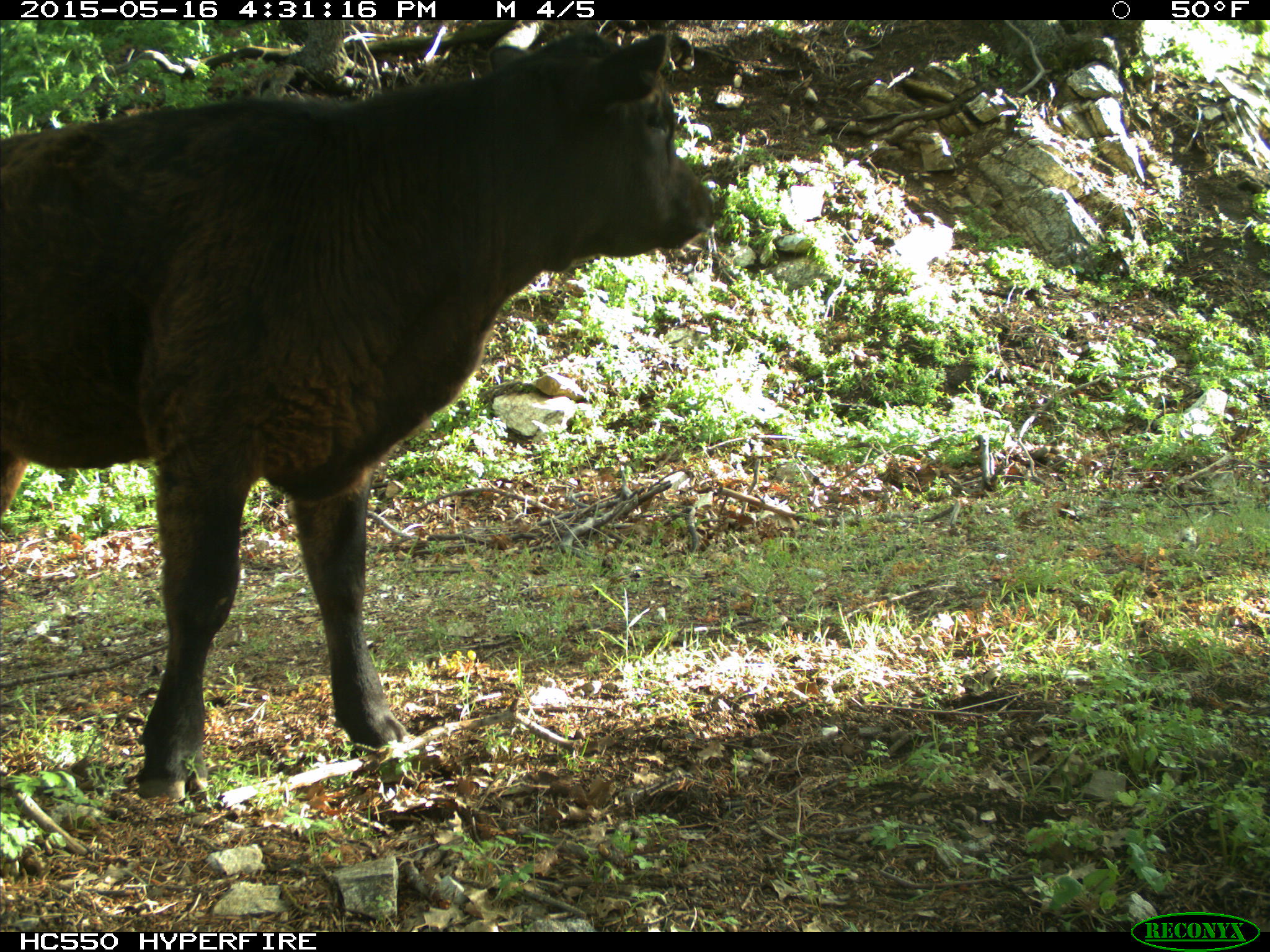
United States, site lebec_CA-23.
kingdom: Animalia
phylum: Chordata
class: Mammalia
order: Artiodactyla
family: Bovidae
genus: Bos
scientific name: Bos taurus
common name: domestic cow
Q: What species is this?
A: Bos taurus (domestic cow).